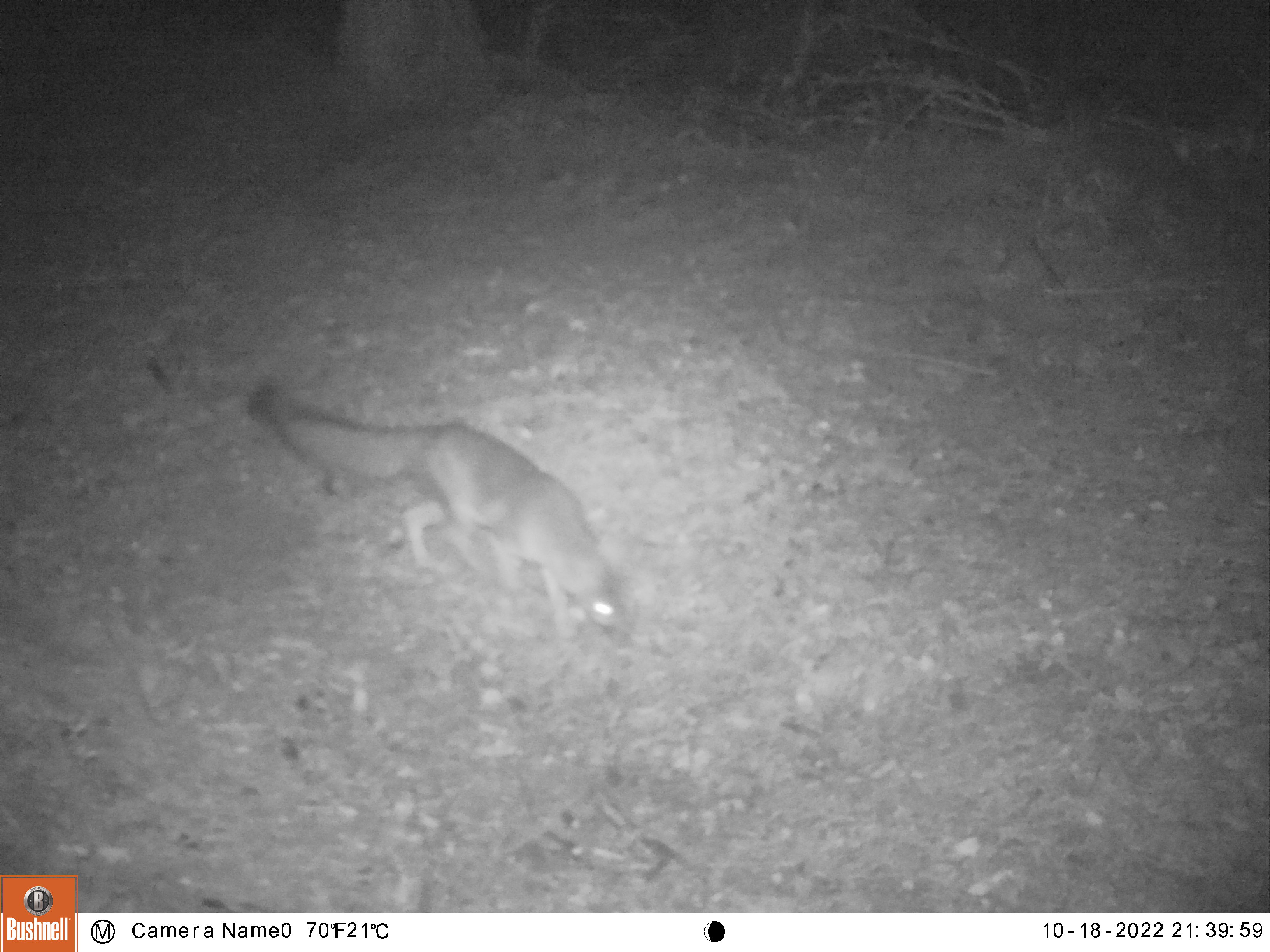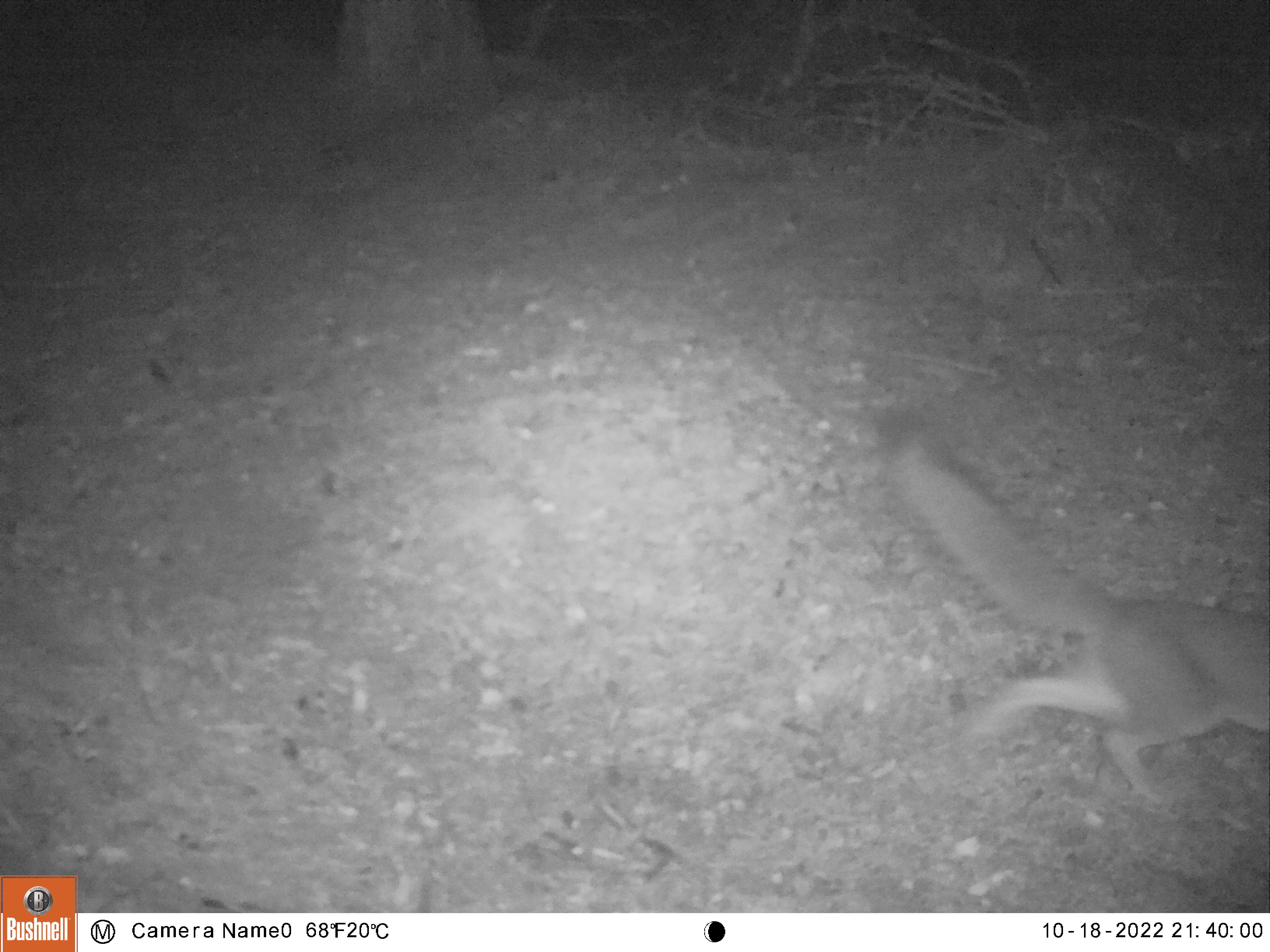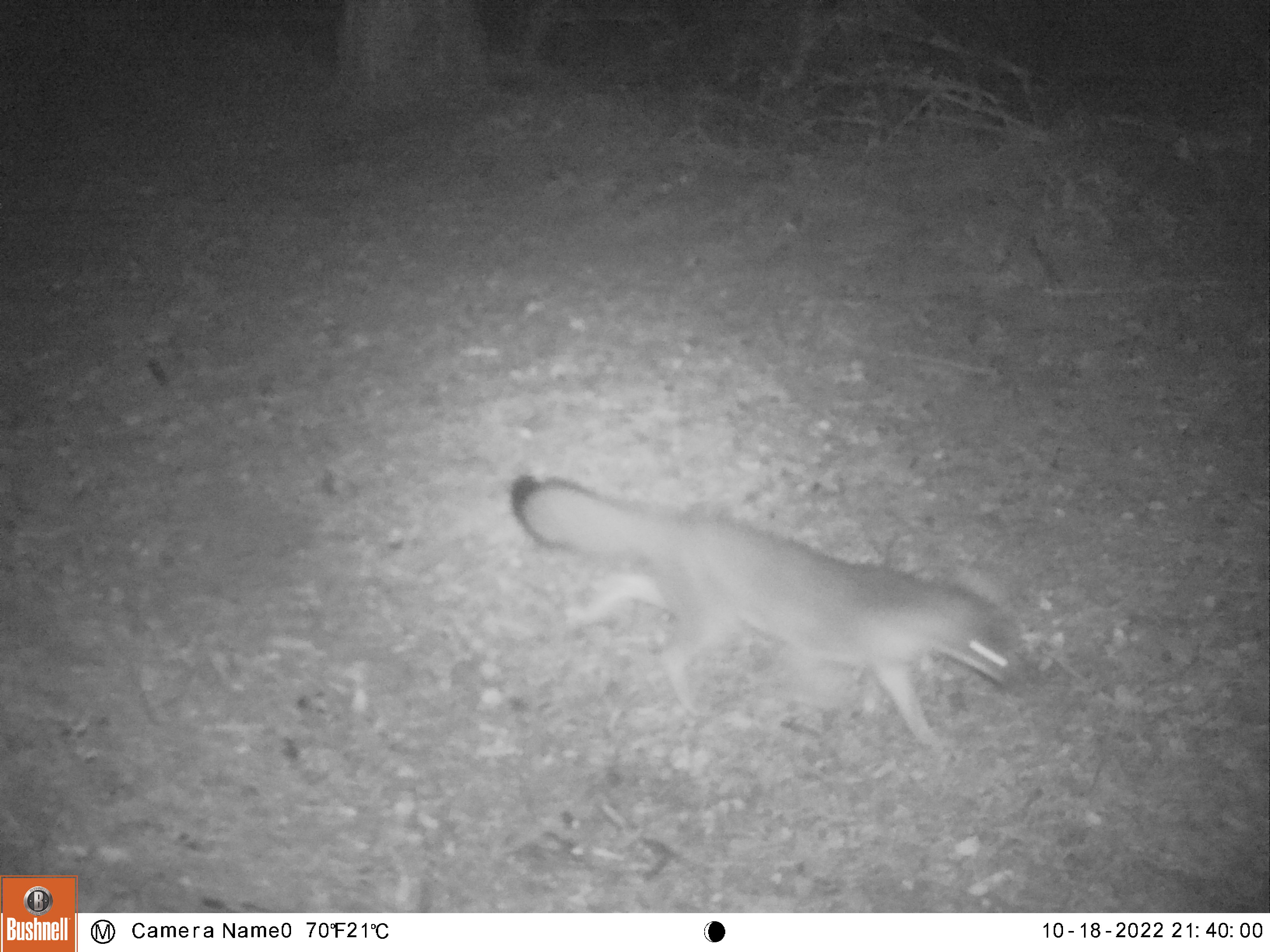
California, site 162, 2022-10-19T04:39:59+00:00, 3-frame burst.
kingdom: Animalia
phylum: Chordata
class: Mammalia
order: Carnivora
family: Canidae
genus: Urocyon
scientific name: Urocyon cinereoargenteus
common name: gray fox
Gray fox (Urocyon cinereoargenteus).